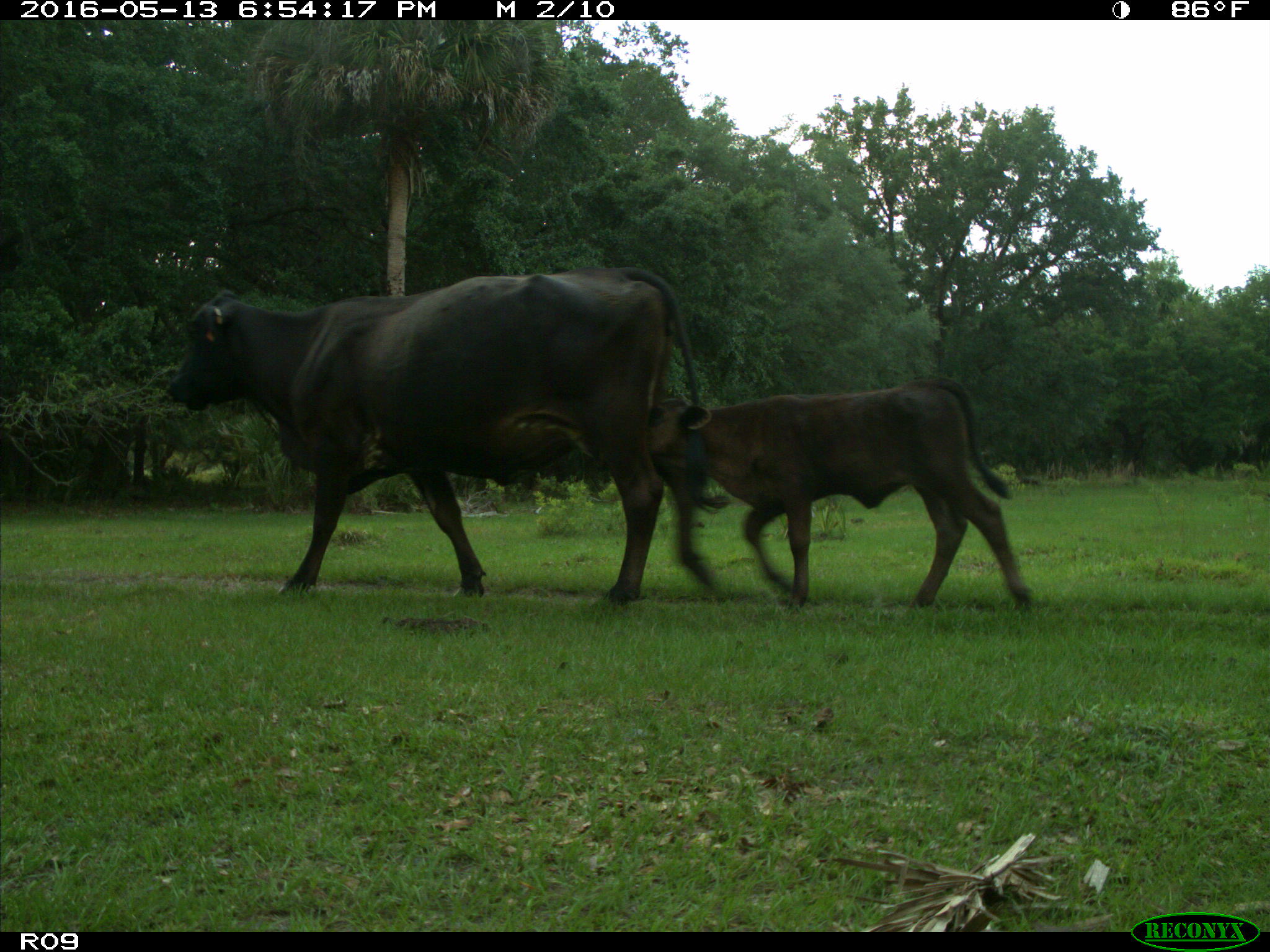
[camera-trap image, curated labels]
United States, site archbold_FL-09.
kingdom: Animalia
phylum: Chordata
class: Mammalia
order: Artiodactyla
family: Bovidae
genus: Bos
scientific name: Bos taurus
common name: domestic cow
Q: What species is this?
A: Bos taurus (domestic cow).